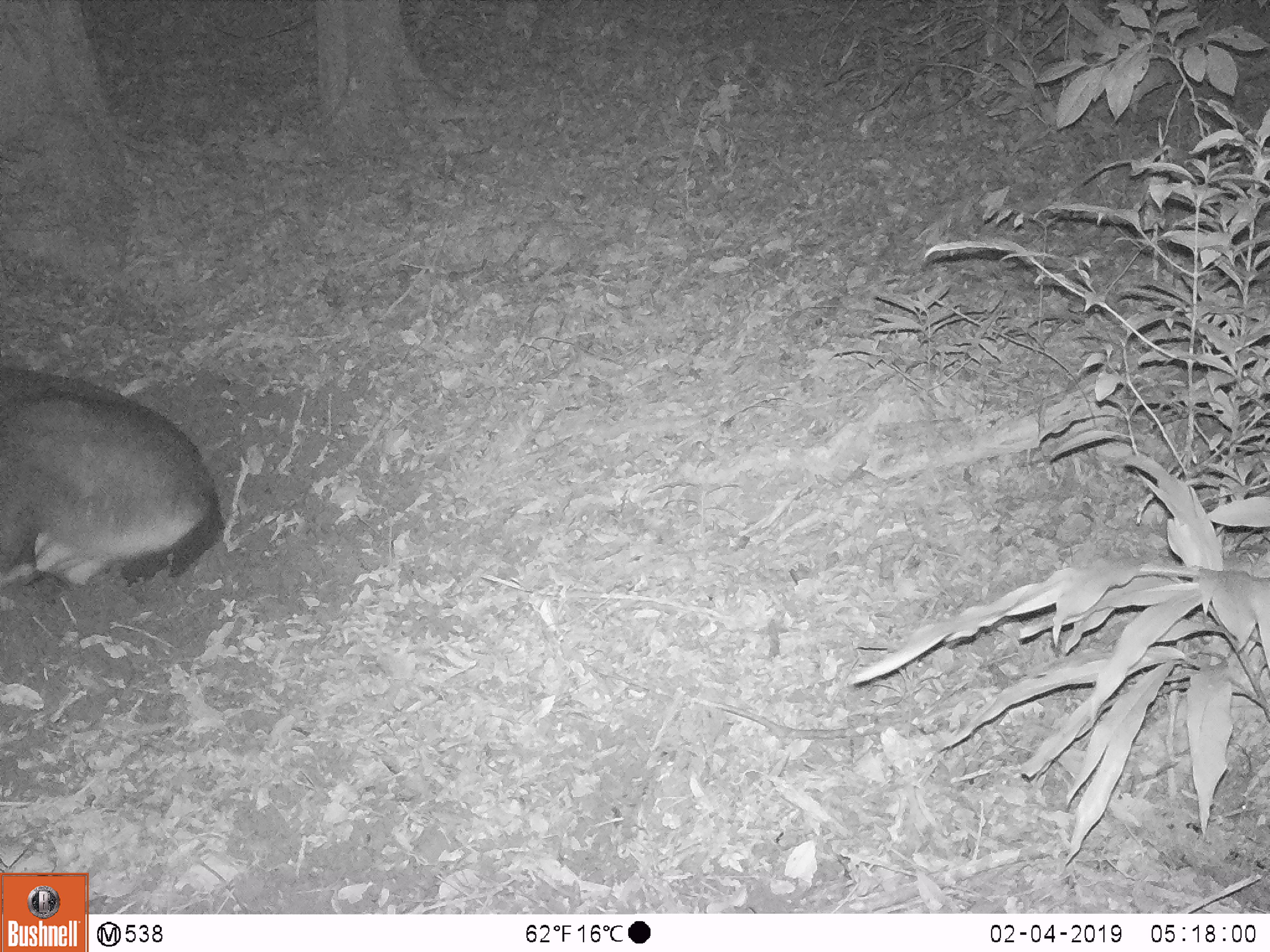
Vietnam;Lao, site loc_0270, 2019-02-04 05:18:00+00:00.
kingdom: Animalia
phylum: Chordata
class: Mammalia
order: Artiodactyla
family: Cervidae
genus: Rusa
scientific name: Rusa unicolor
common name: sambar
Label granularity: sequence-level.